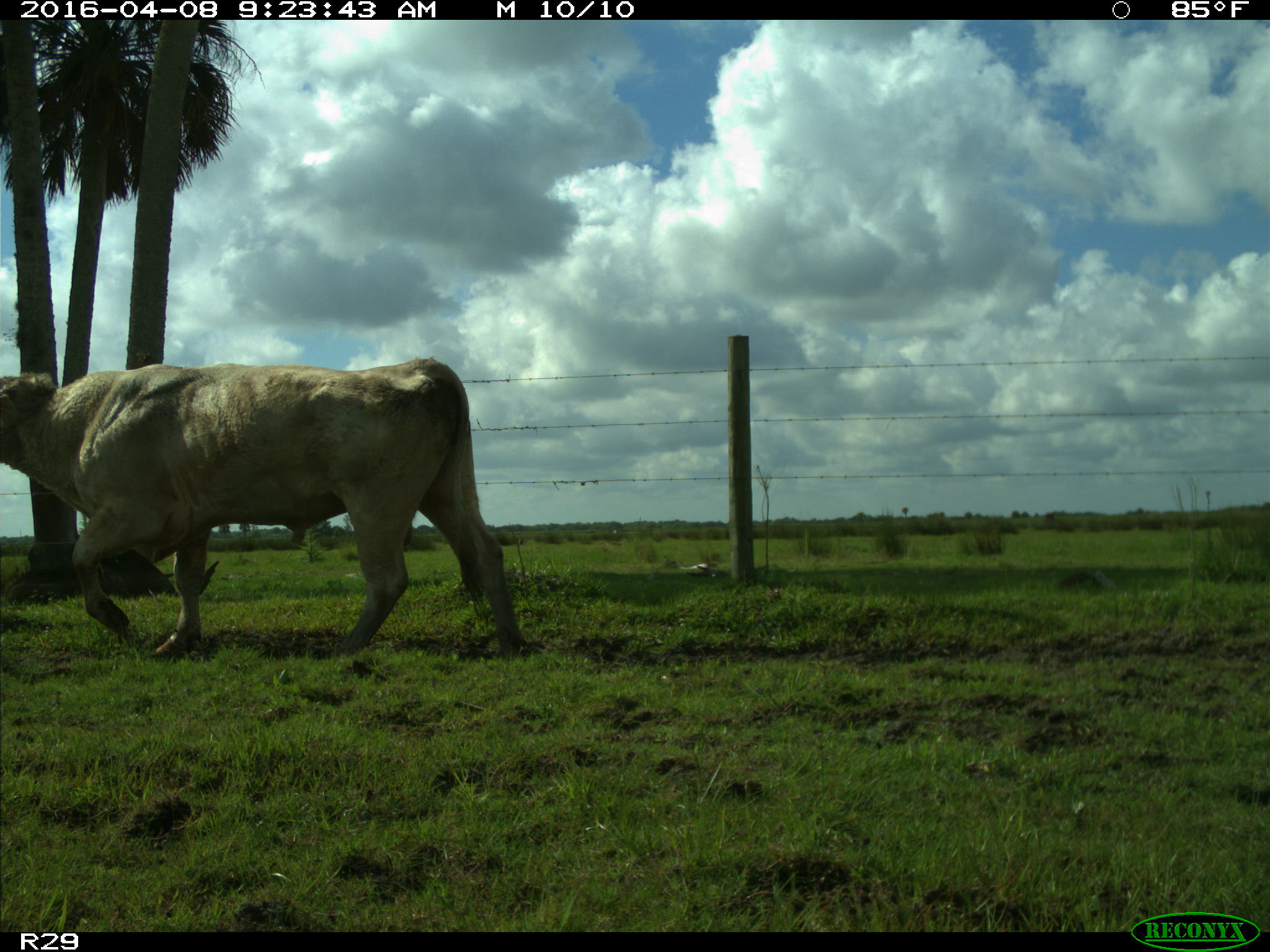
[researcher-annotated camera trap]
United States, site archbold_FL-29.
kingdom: Animalia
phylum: Chordata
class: Mammalia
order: Artiodactyla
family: Bovidae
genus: Bos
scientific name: Bos taurus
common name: domestic cow